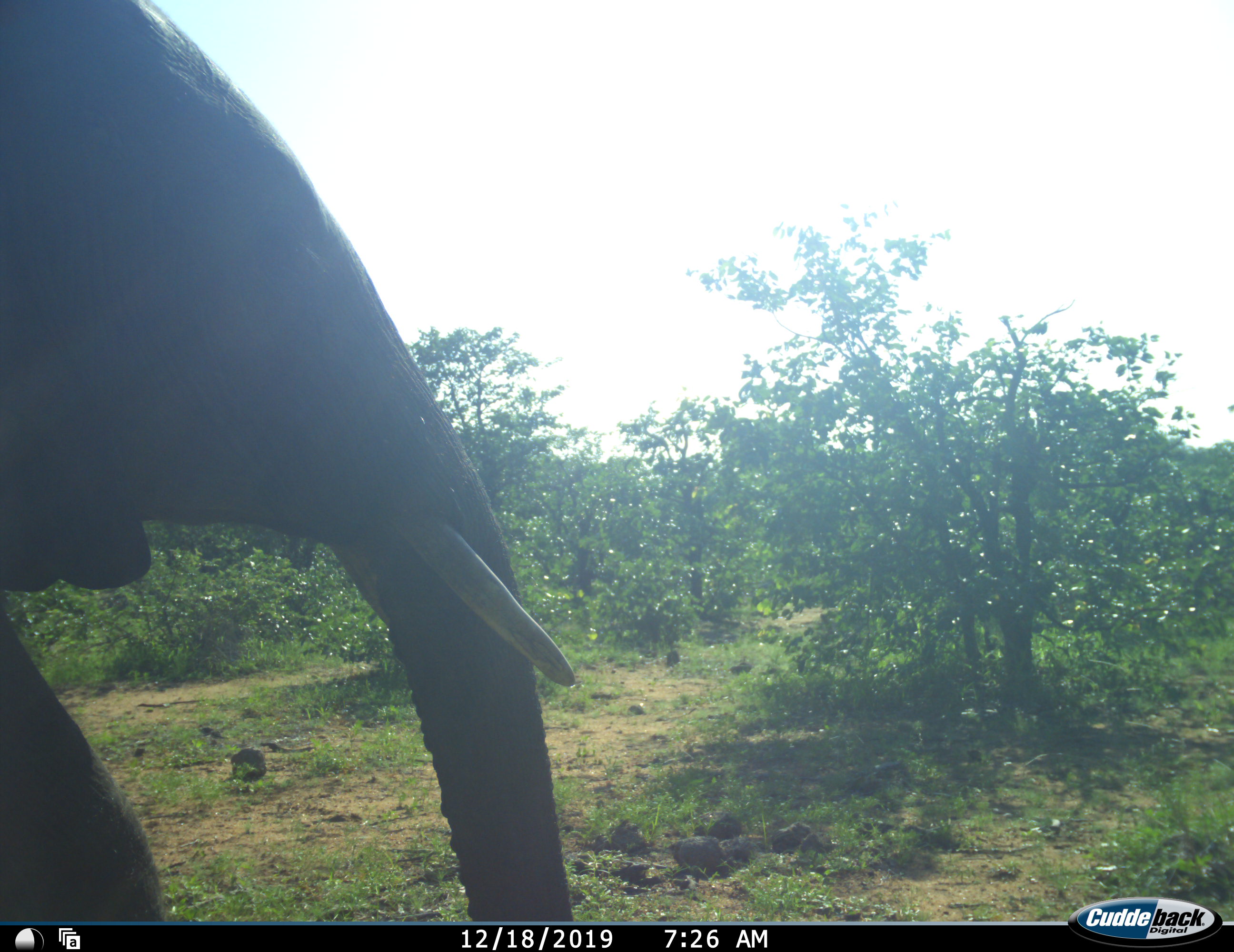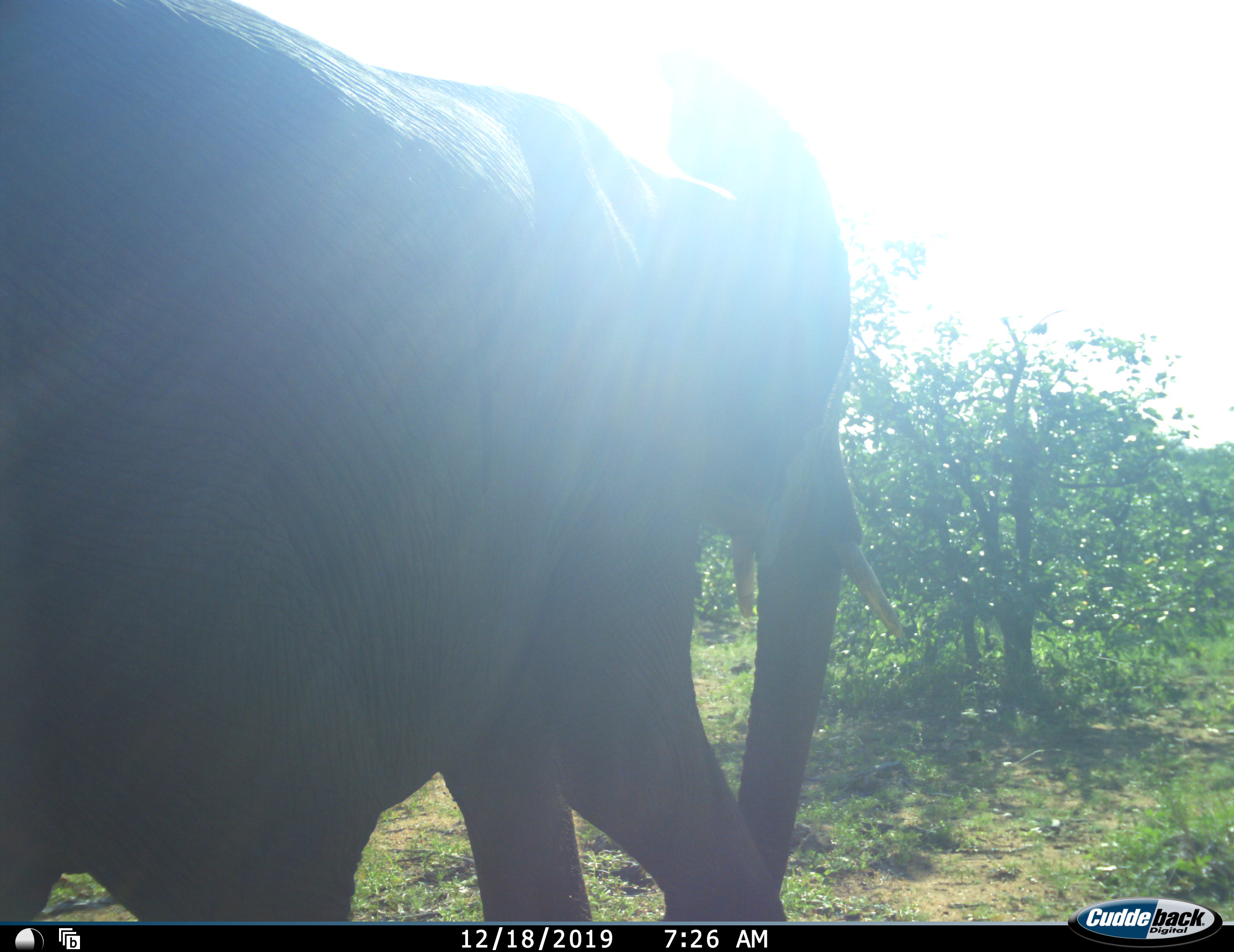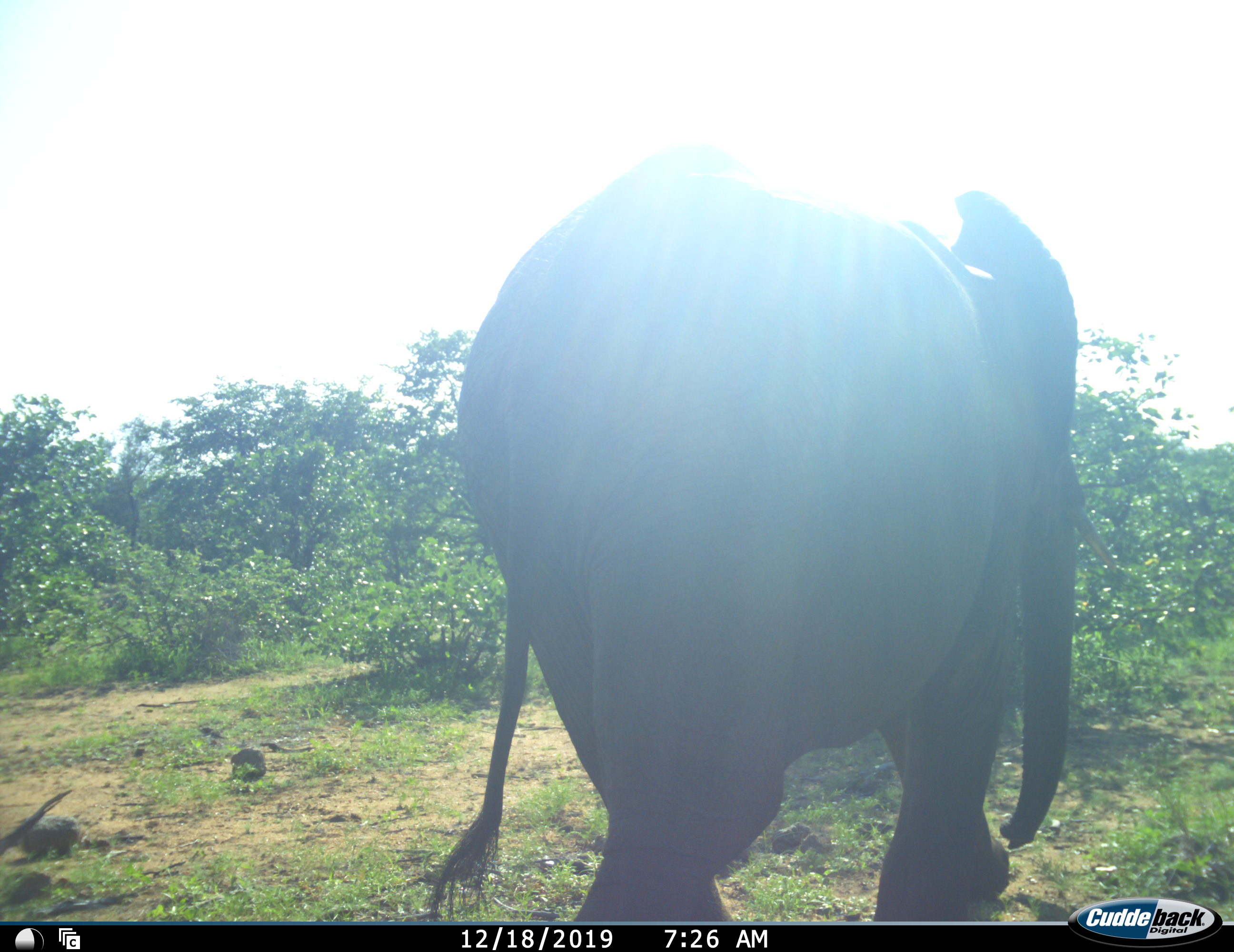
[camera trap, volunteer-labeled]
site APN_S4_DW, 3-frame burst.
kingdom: Animalia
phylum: Chordata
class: Mammalia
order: Proboscidea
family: Elephantidae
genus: Loxodonta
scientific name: Loxodonta africana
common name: african bush elephant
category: elephant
Elephant (african bush elephant) (Loxodonta africana), count 1. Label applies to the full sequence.